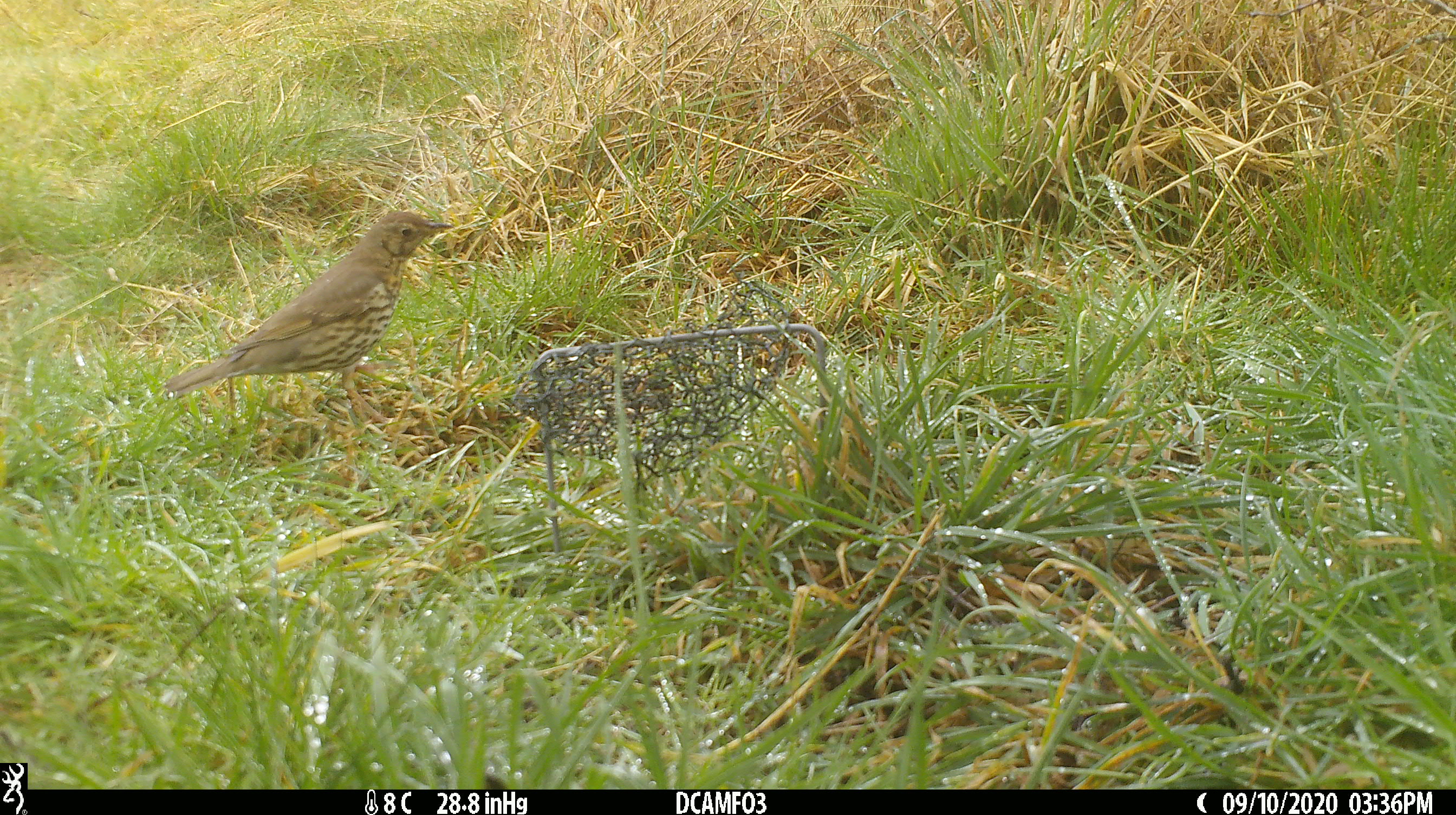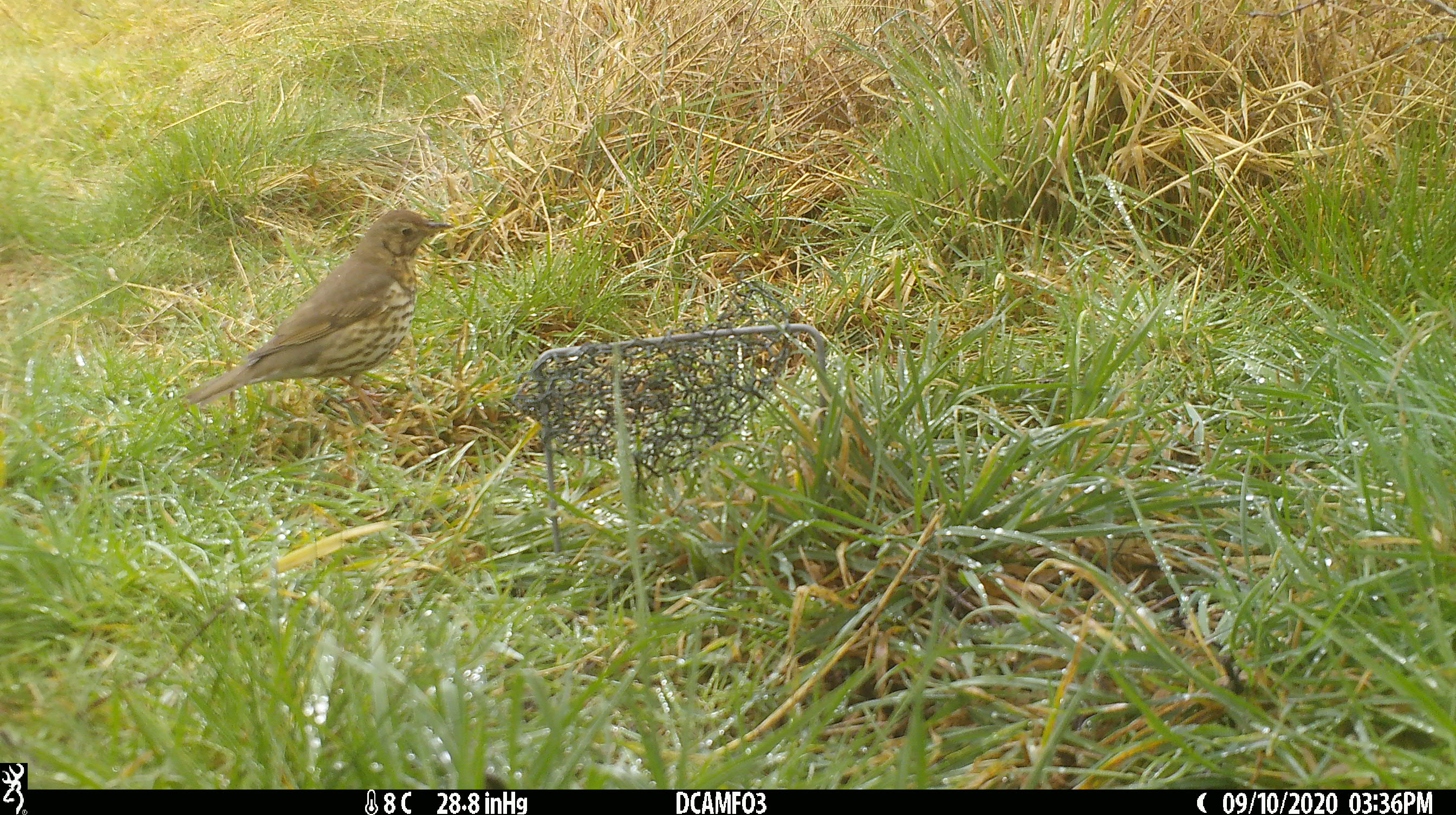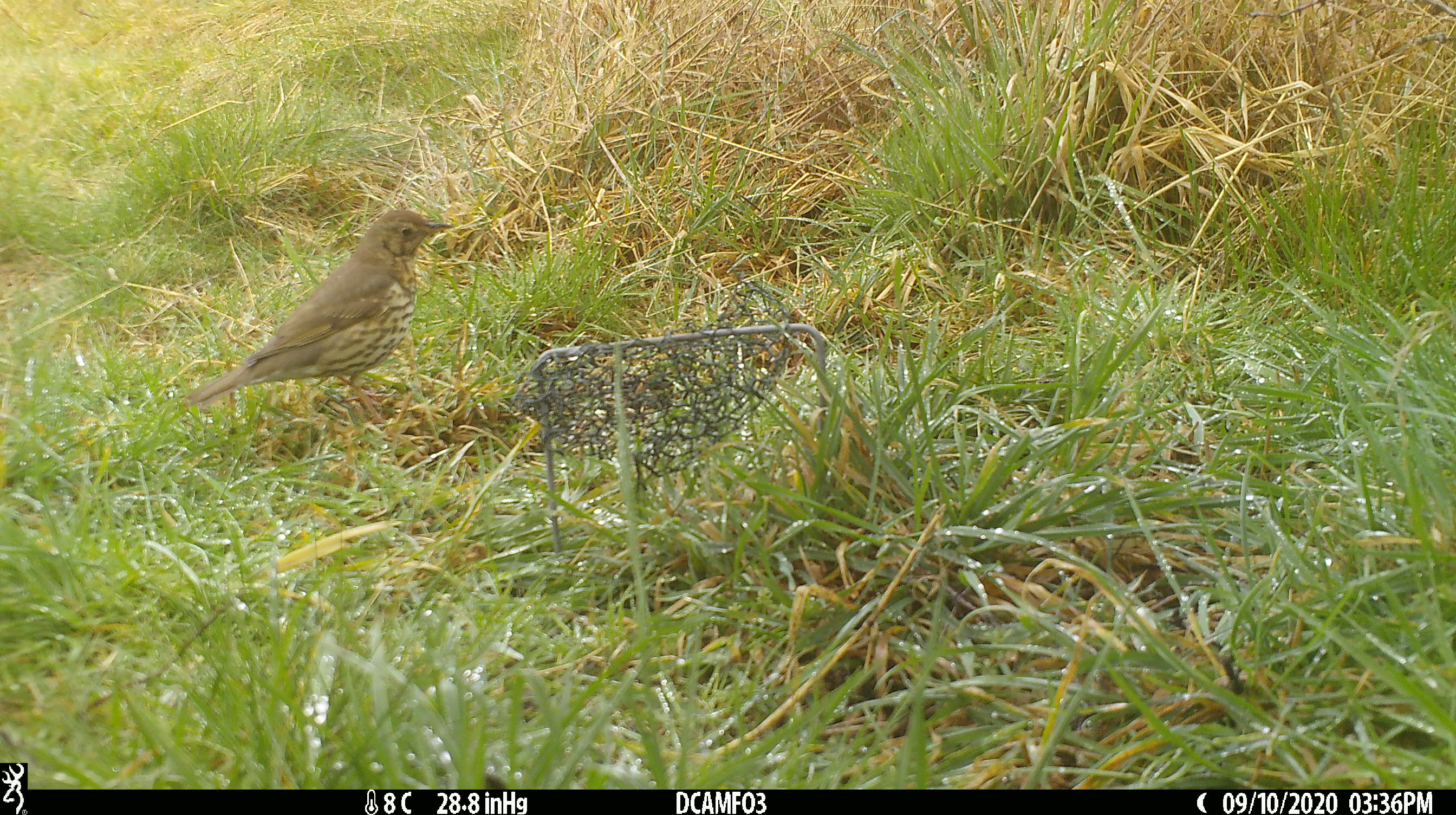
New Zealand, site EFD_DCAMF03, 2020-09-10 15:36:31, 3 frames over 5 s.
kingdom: Animalia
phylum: Chordata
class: Aves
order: Passeriformes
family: Turdidae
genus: Turdus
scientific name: Turdus philomelos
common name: song thrush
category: thrush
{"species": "thrush (song thrush) (Turdus philomelos)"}